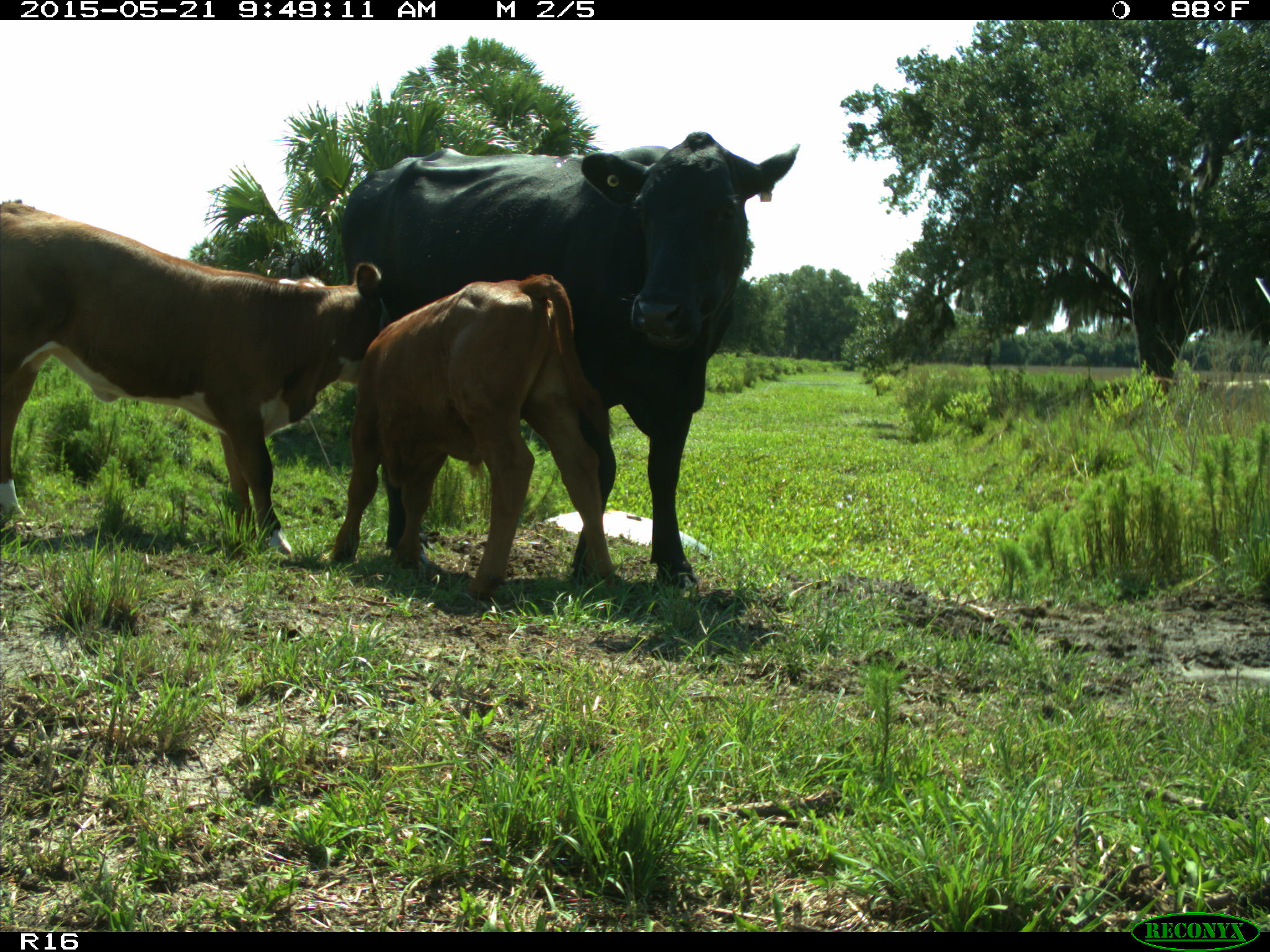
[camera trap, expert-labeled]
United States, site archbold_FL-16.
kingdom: Animalia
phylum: Chordata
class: Mammalia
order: Artiodactyla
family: Bovidae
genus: Bos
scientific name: Bos taurus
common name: domestic cow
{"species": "Bos taurus (domestic cow)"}